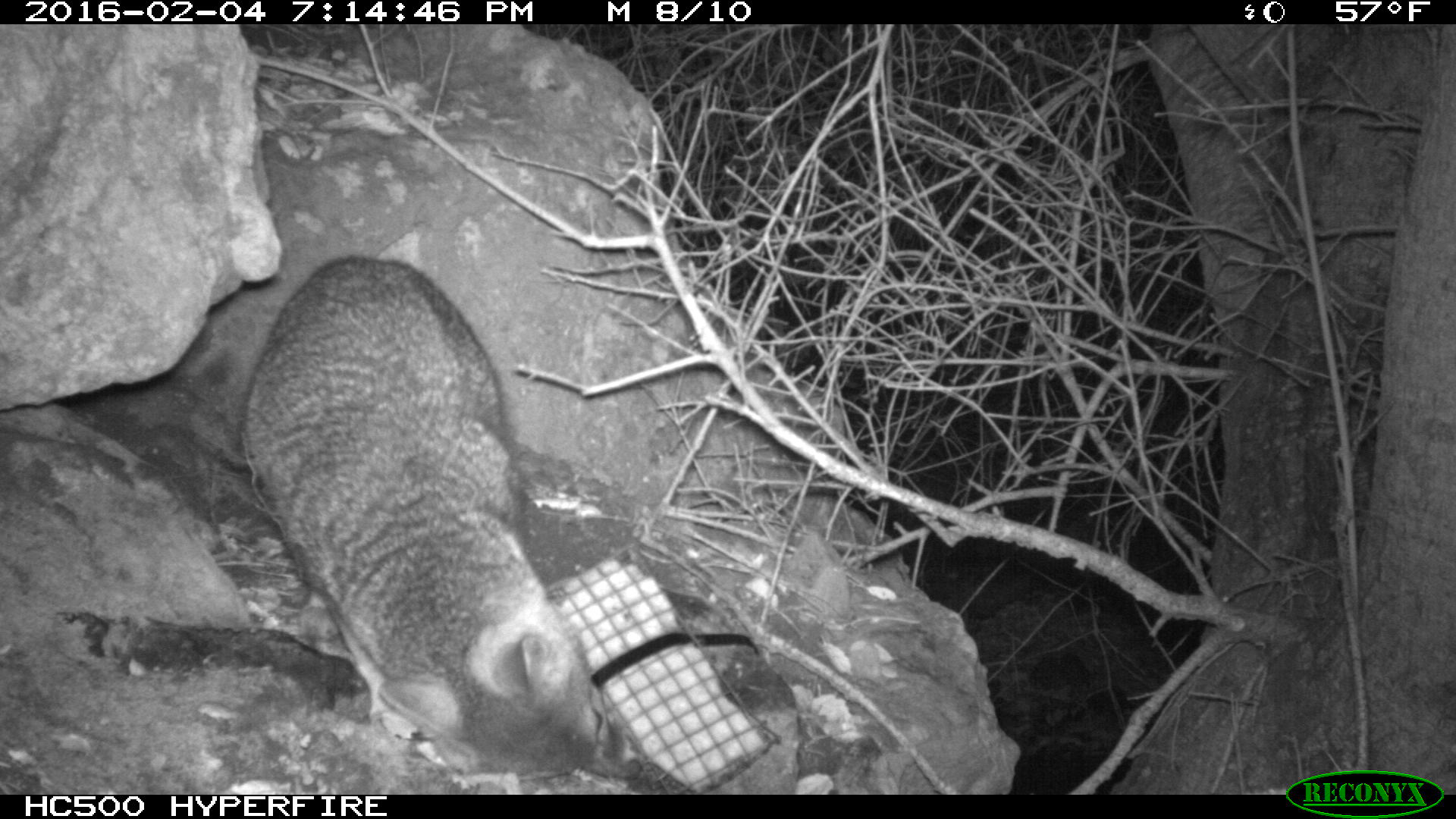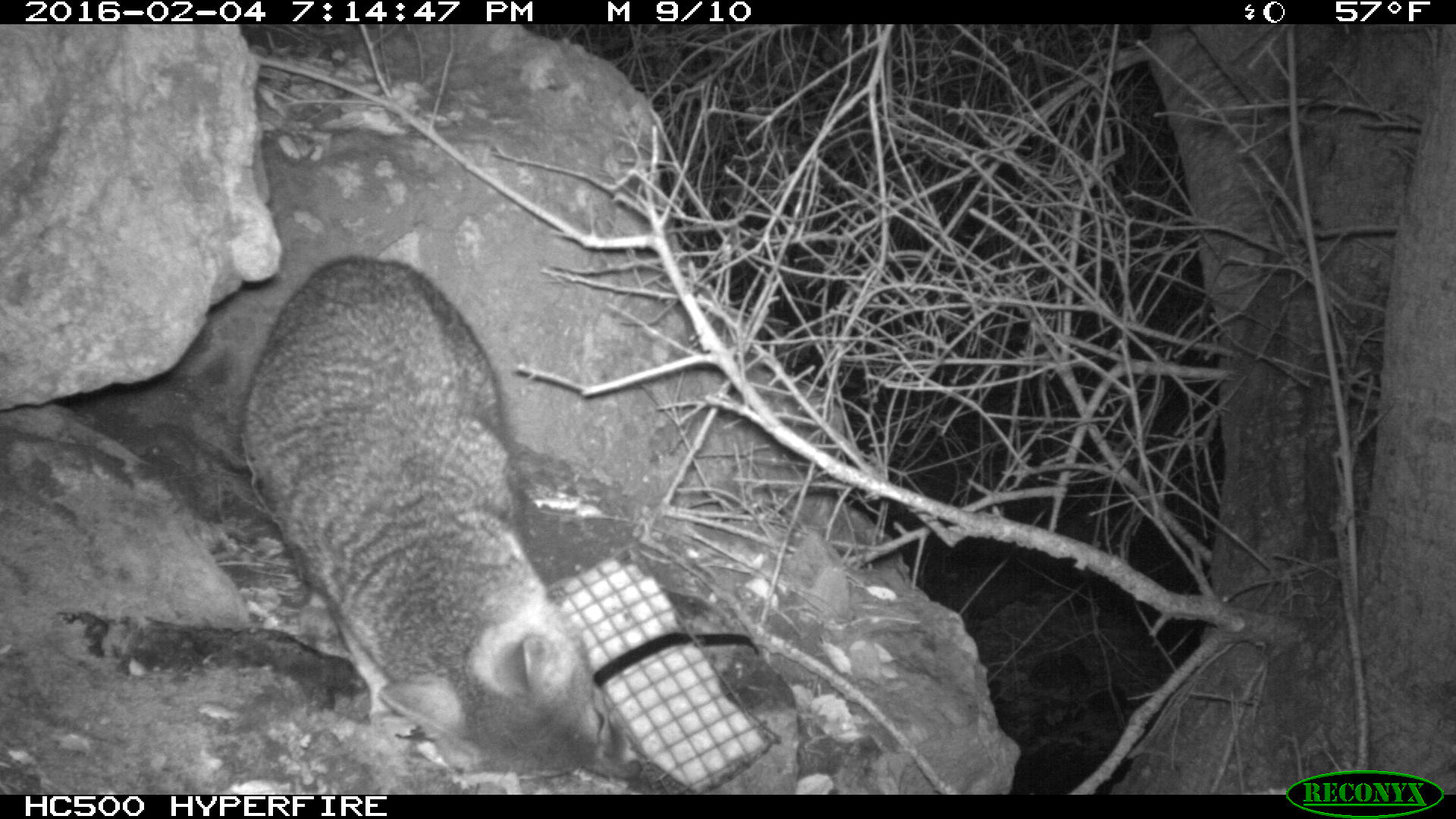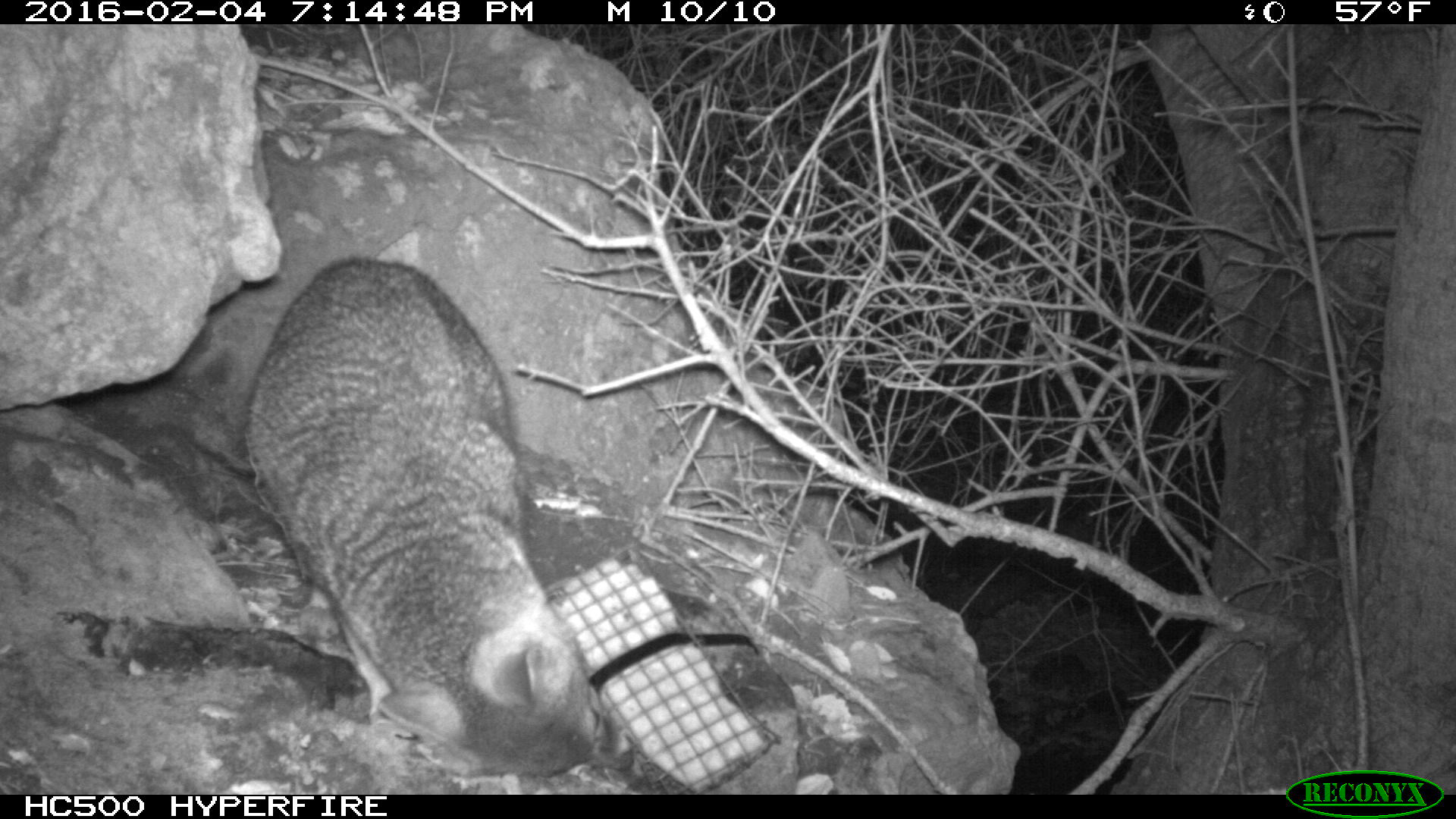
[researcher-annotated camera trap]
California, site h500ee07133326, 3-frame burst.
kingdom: Animalia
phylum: Chordata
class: Mammalia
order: Carnivora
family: Canidae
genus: Urocyon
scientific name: Urocyon littoralis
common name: island fox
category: fox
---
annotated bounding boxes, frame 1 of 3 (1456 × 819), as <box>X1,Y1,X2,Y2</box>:
fox: <box>238,253,645,786</box>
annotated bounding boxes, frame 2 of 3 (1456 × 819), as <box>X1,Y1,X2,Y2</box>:
fox: <box>238,255,642,780</box>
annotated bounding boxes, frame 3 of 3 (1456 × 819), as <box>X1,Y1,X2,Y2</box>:
fox: <box>242,255,632,778</box>